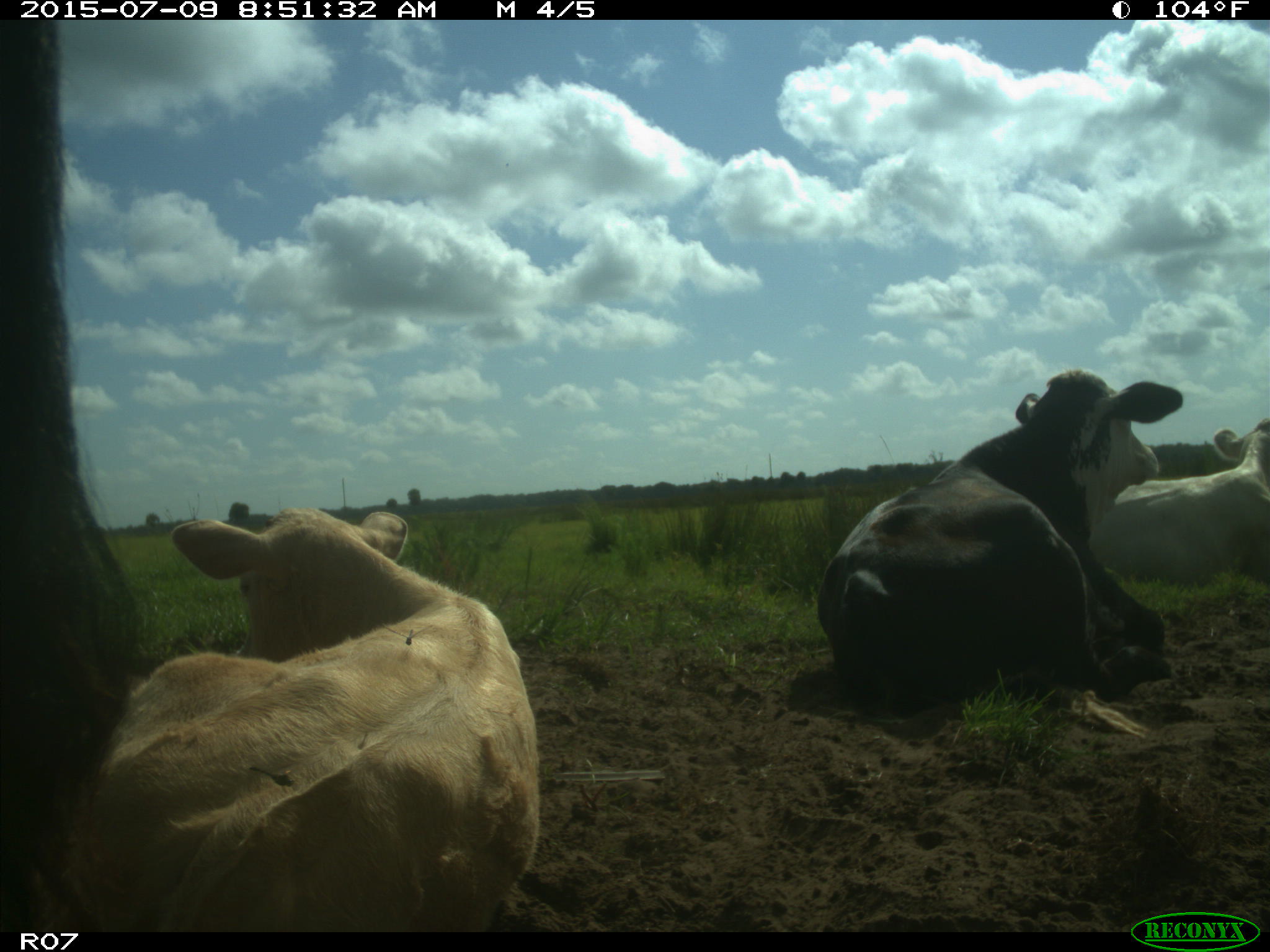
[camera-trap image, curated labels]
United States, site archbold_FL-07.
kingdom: Animalia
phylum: Chordata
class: Mammalia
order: Artiodactyla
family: Bovidae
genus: Bos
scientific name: Bos taurus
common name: domestic cow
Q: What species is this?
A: Bos taurus (domestic cow).